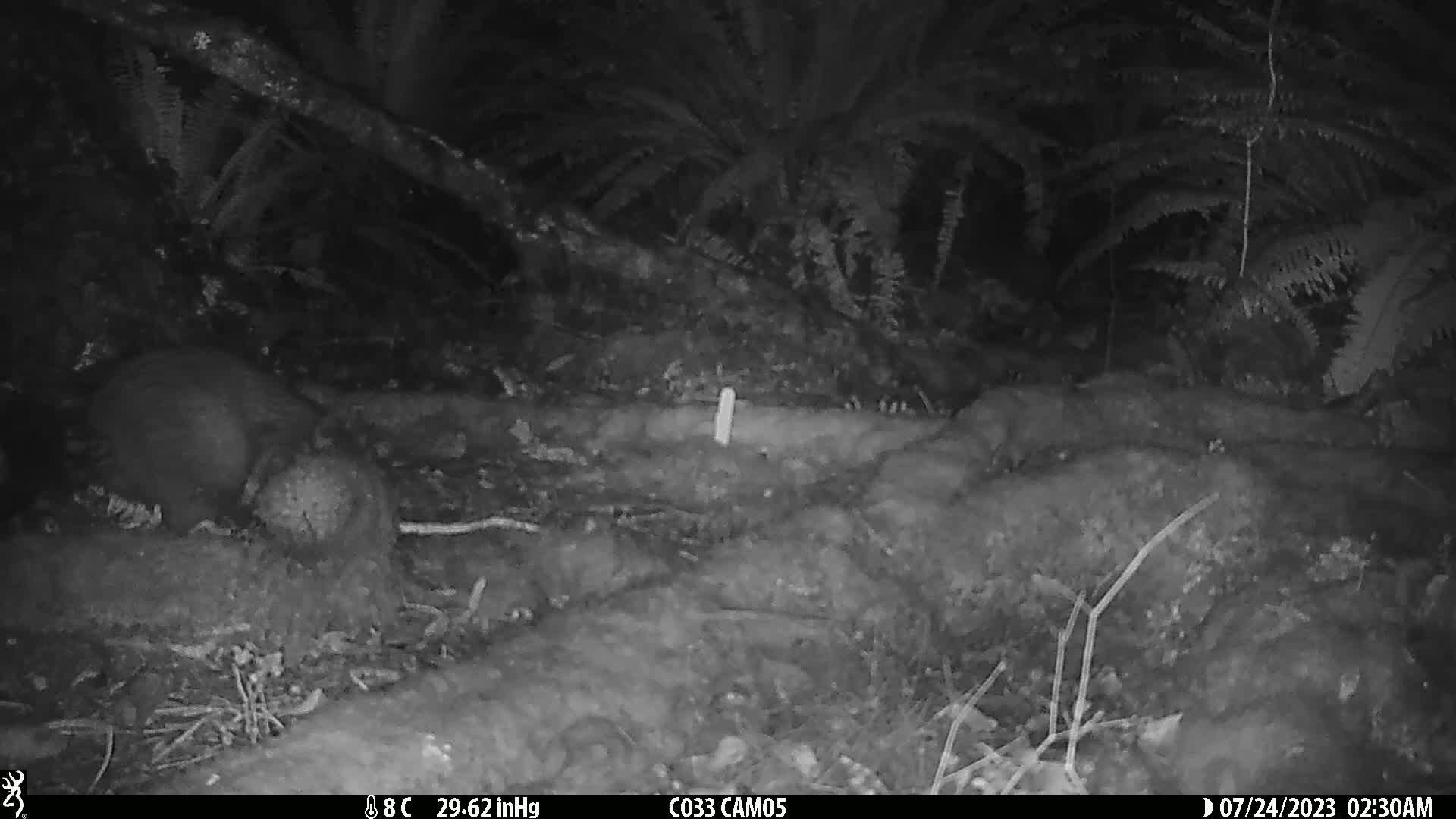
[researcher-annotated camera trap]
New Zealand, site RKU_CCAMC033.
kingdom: Animalia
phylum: Chordata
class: Mammalia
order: Diprotodontia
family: Phalangeridae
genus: Trichosurus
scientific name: Trichosurus vulpecula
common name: common brushtail possum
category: possum